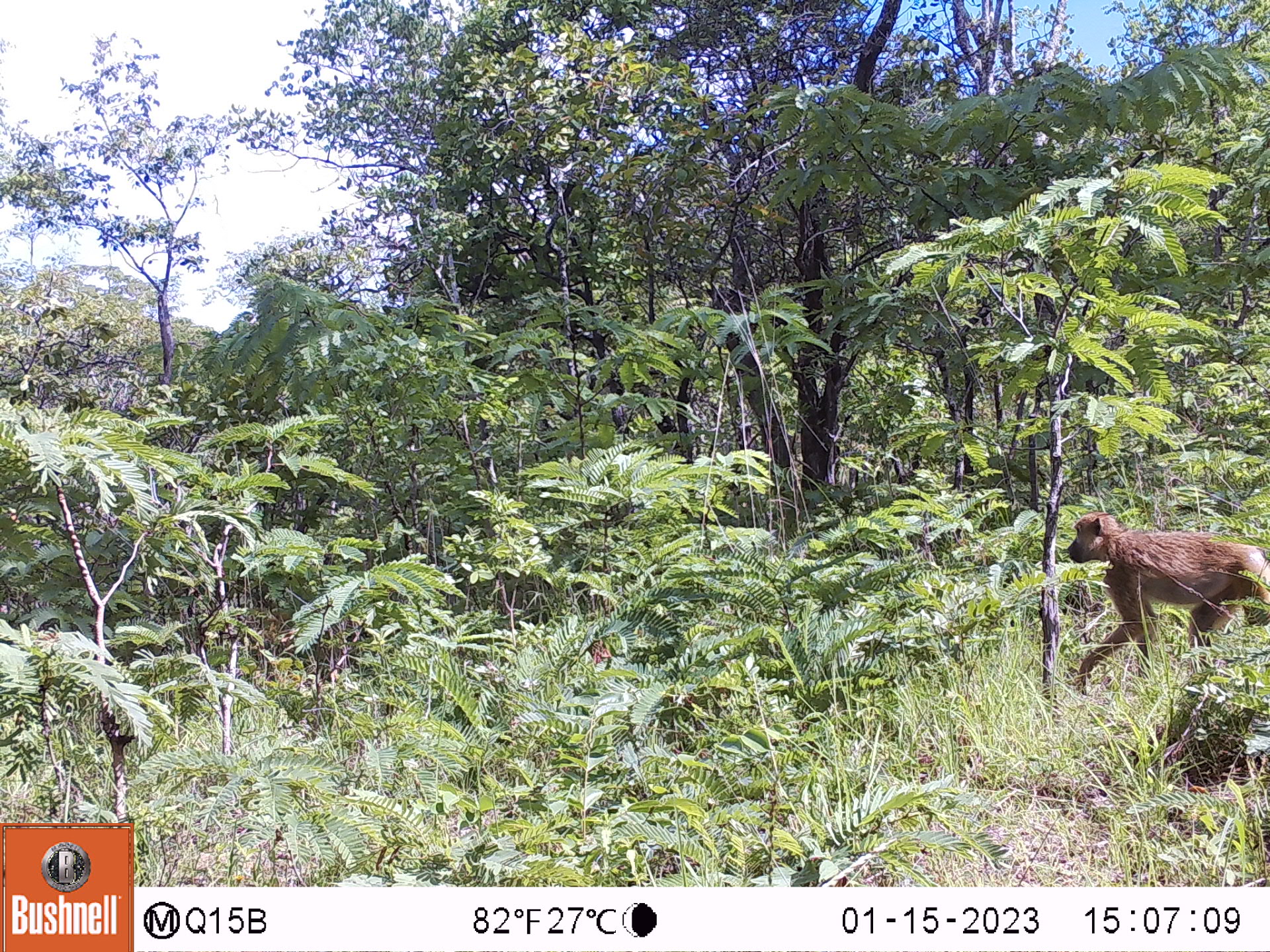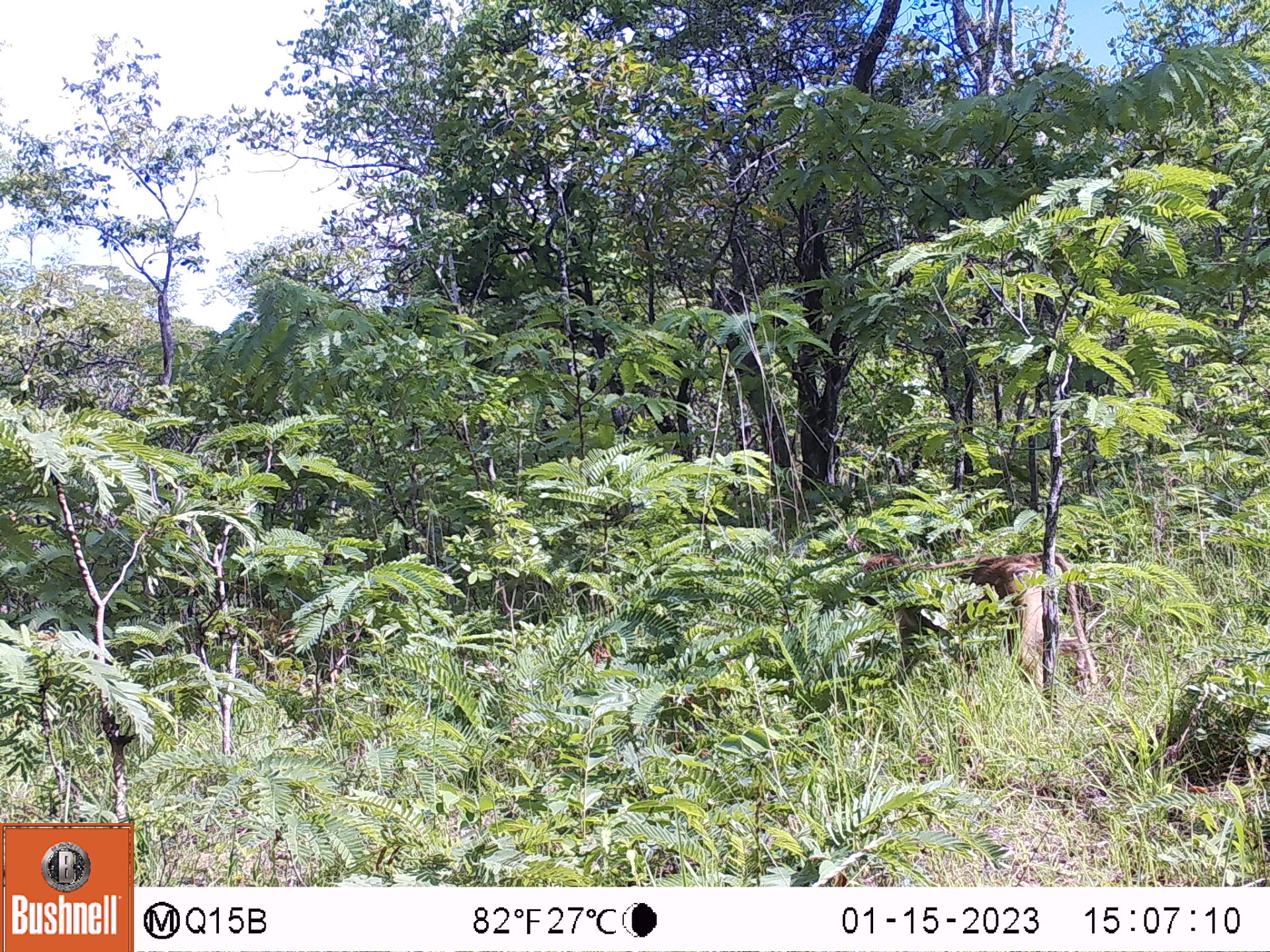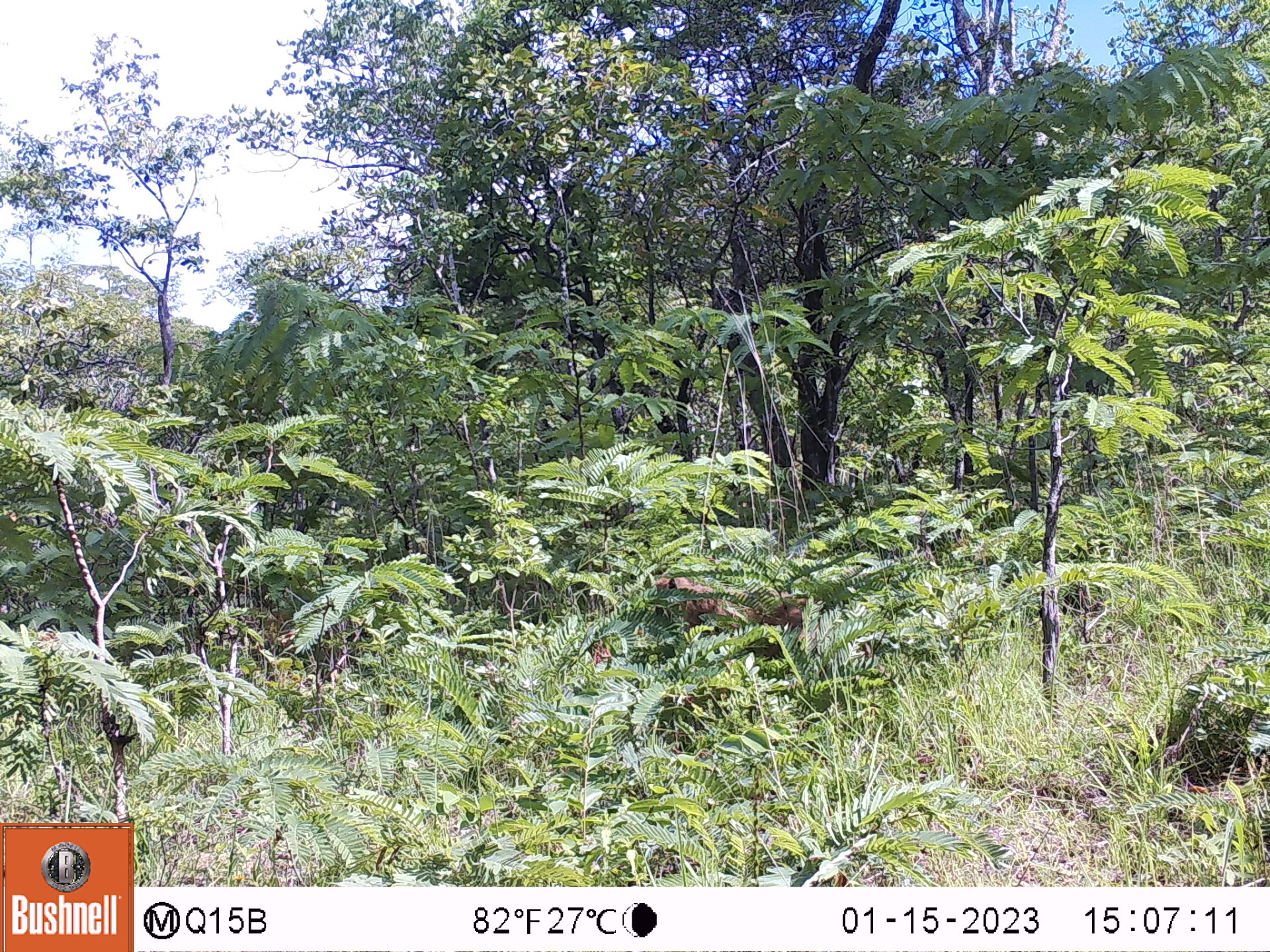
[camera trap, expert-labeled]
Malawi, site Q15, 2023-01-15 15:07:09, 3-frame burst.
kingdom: Animalia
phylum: Chordata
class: Mammalia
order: Primates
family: Cercopithecidae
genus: Papio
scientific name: Papio cynocephalus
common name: yellow baboon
Yellow baboon (Papio cynocephalus), count 1.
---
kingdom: Animalia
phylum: Chordata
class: Mammalia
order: Artiodactyla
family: Suidae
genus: Phacochoerus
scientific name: Phacochoerus africanus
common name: common warthog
Common warthog (Phacochoerus africanus), count 1.